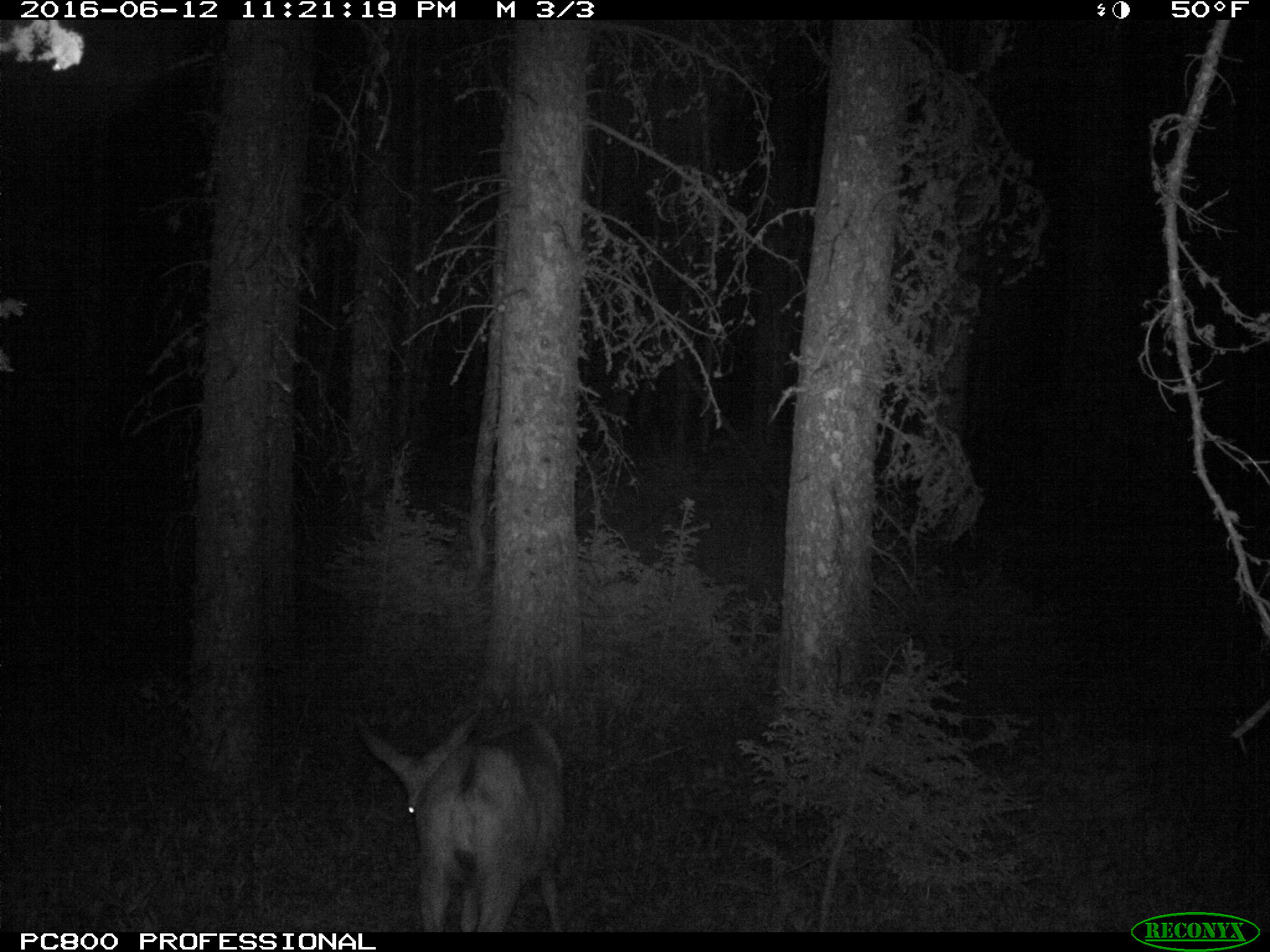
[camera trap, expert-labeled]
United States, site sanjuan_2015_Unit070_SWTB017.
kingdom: Animalia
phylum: Chordata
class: Mammalia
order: Artiodactyla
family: Cervidae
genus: Odocoileus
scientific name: Odocoileus hemionus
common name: mule deer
Odocoileus hemionus (mule deer).